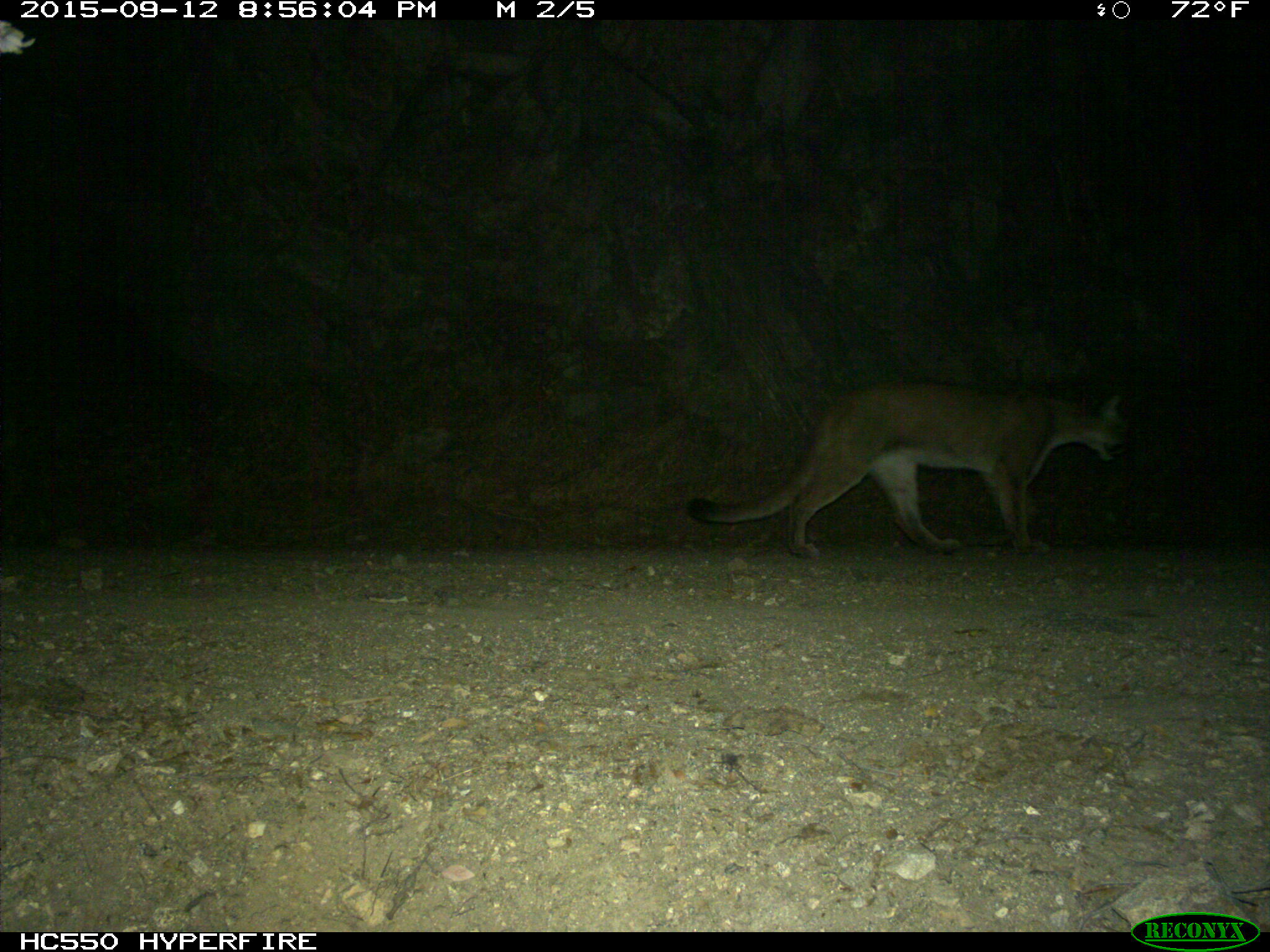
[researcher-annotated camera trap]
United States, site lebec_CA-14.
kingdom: Animalia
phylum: Chordata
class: Mammalia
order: Carnivora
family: Felidae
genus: Puma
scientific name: Puma concolor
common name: mountain lion